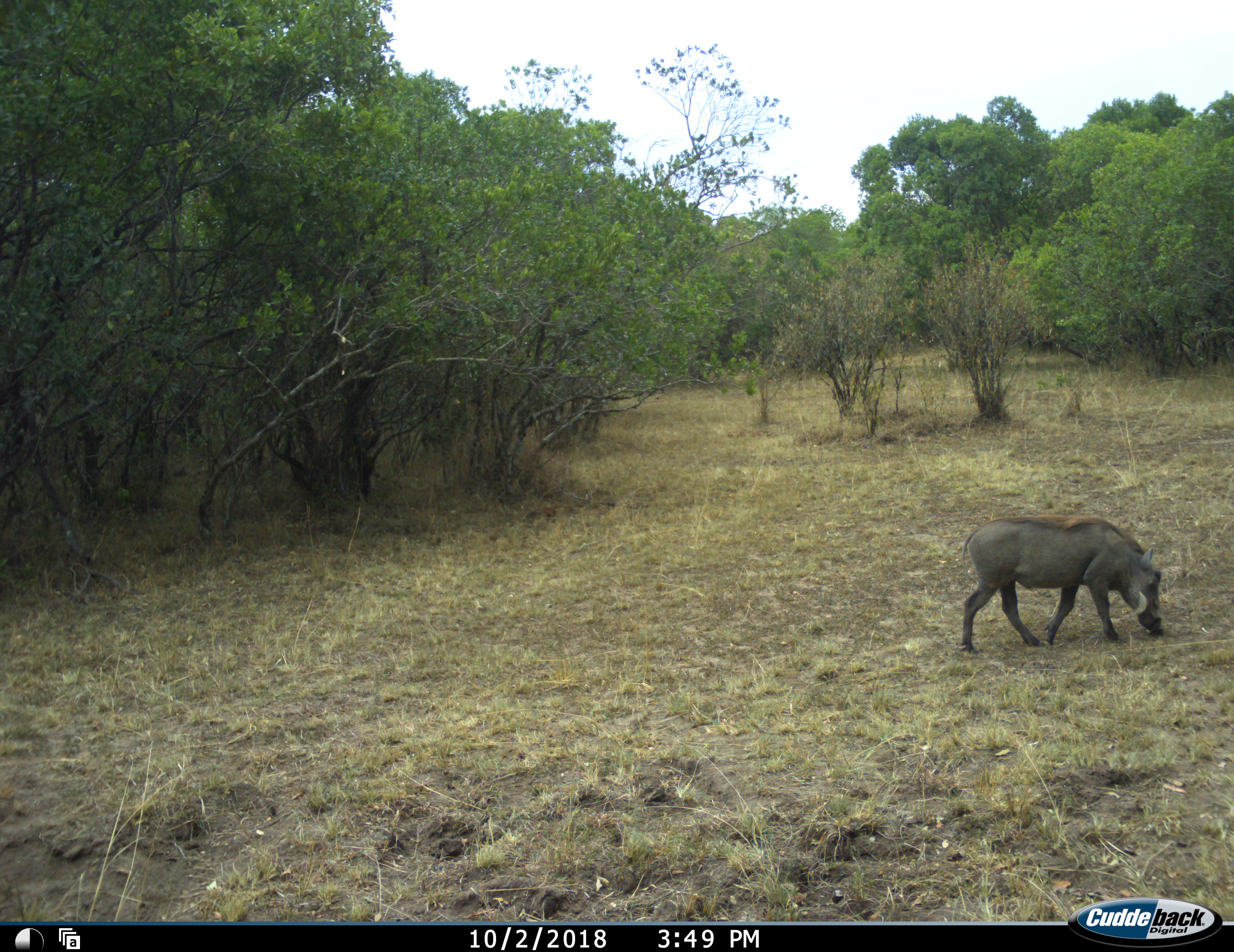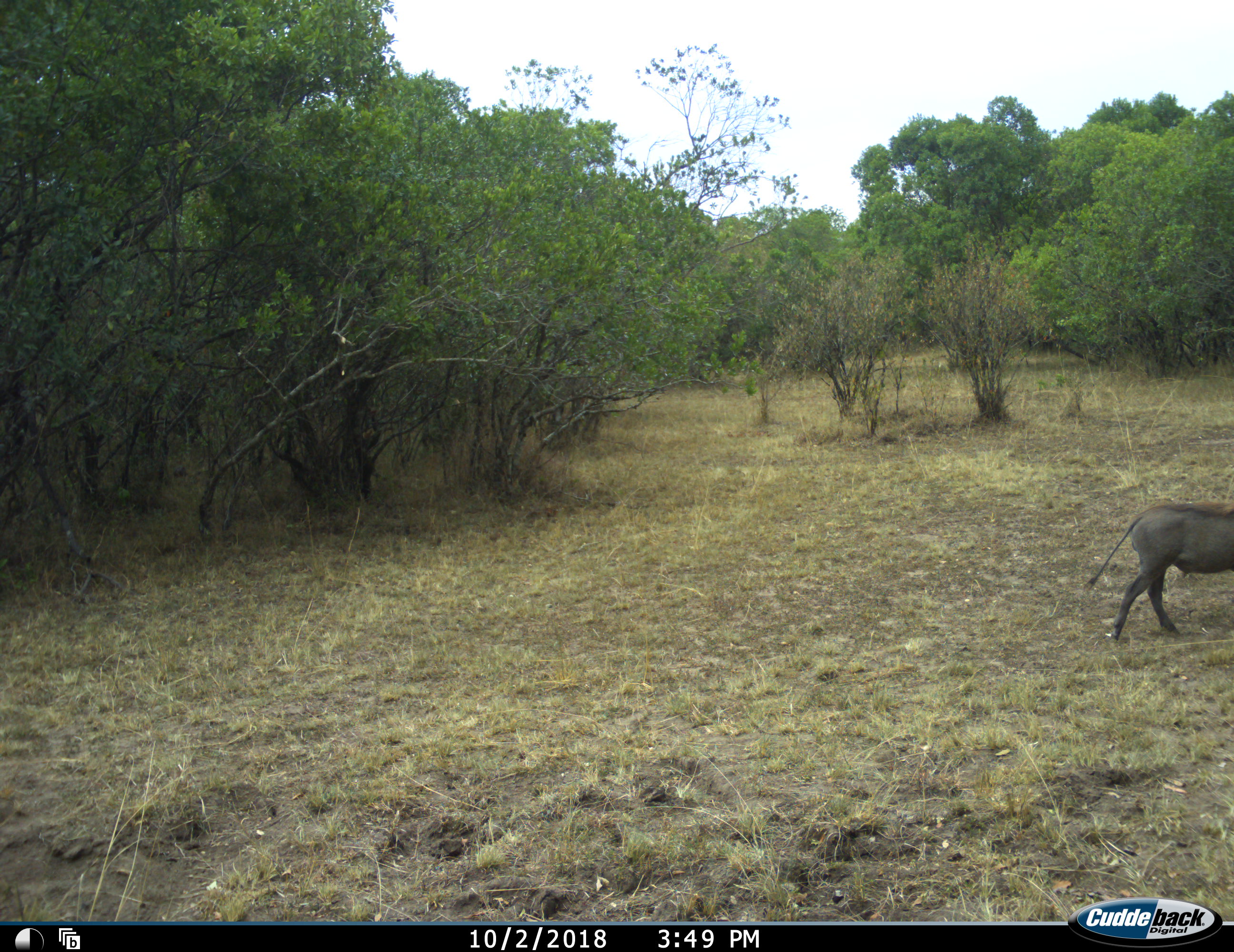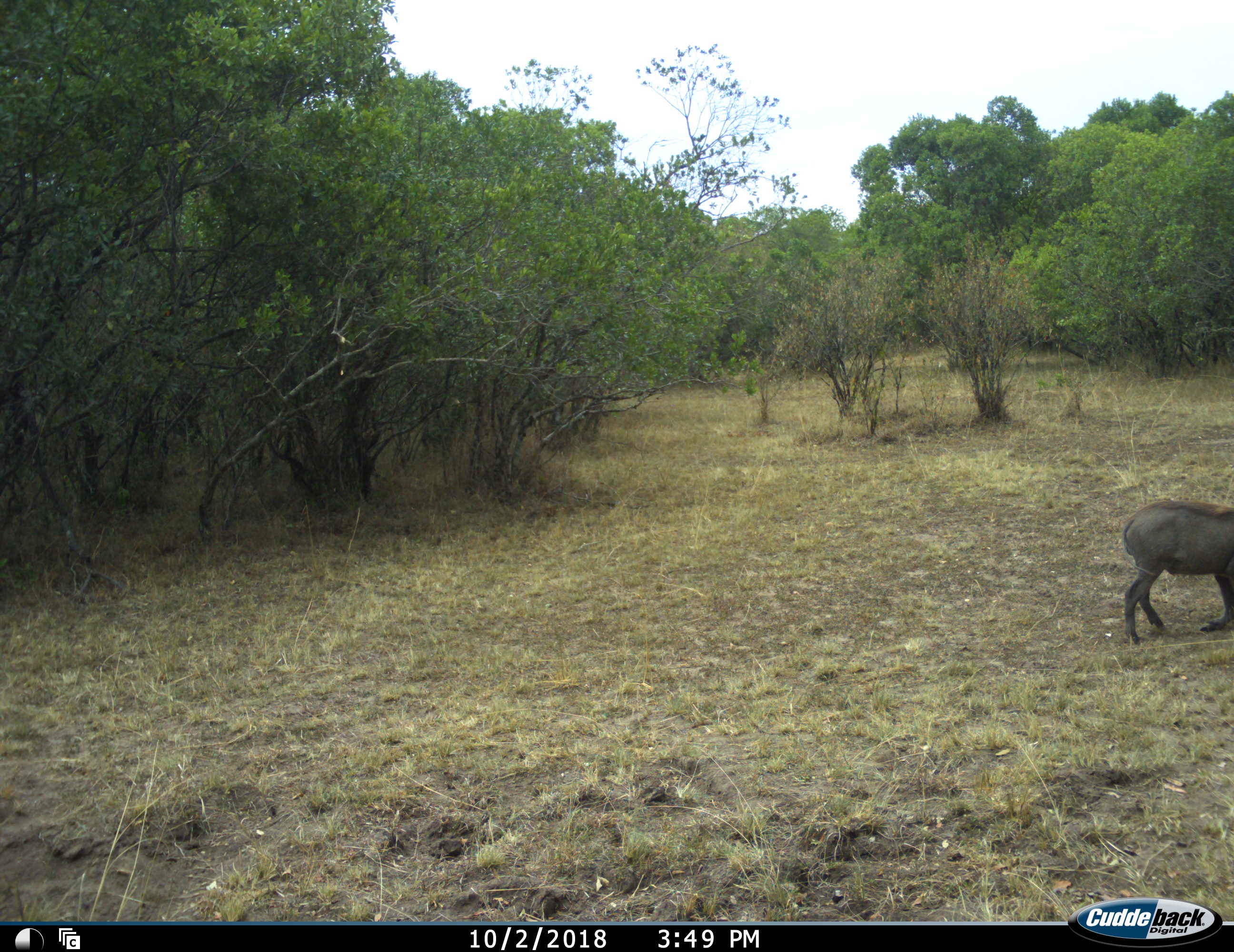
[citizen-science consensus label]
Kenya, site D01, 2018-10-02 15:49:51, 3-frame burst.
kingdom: Animalia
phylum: Chordata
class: Mammalia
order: Artiodactyla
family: Suidae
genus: Phacochoerus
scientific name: Phacochoerus africanus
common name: warthog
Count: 1.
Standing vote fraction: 22%.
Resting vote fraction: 0%.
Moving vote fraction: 67%.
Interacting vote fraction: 0%.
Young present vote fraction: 0%.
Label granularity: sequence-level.